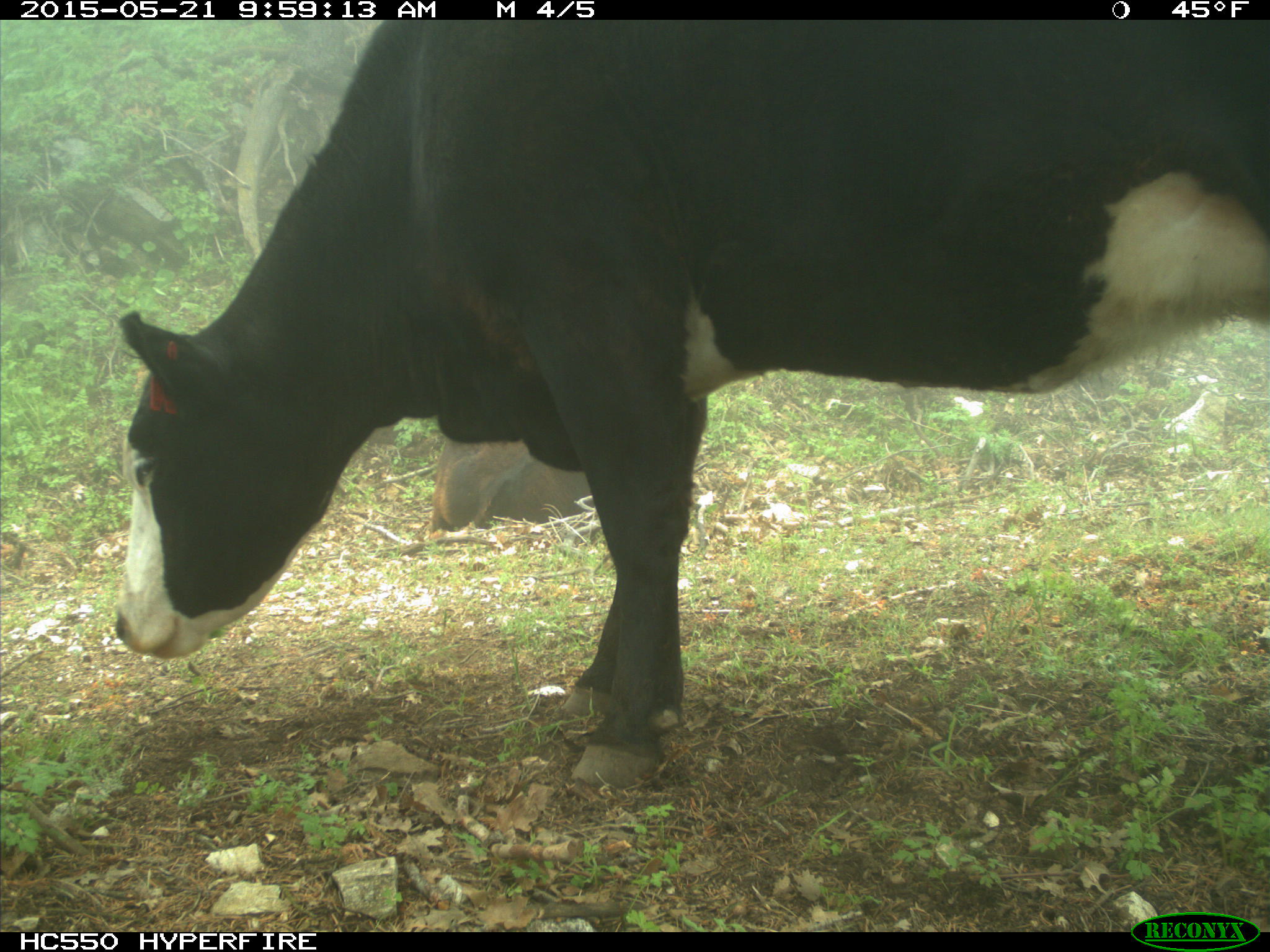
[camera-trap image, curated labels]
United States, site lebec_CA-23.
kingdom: Animalia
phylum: Chordata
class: Mammalia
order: Artiodactyla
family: Bovidae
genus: Bos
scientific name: Bos taurus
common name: domestic cow